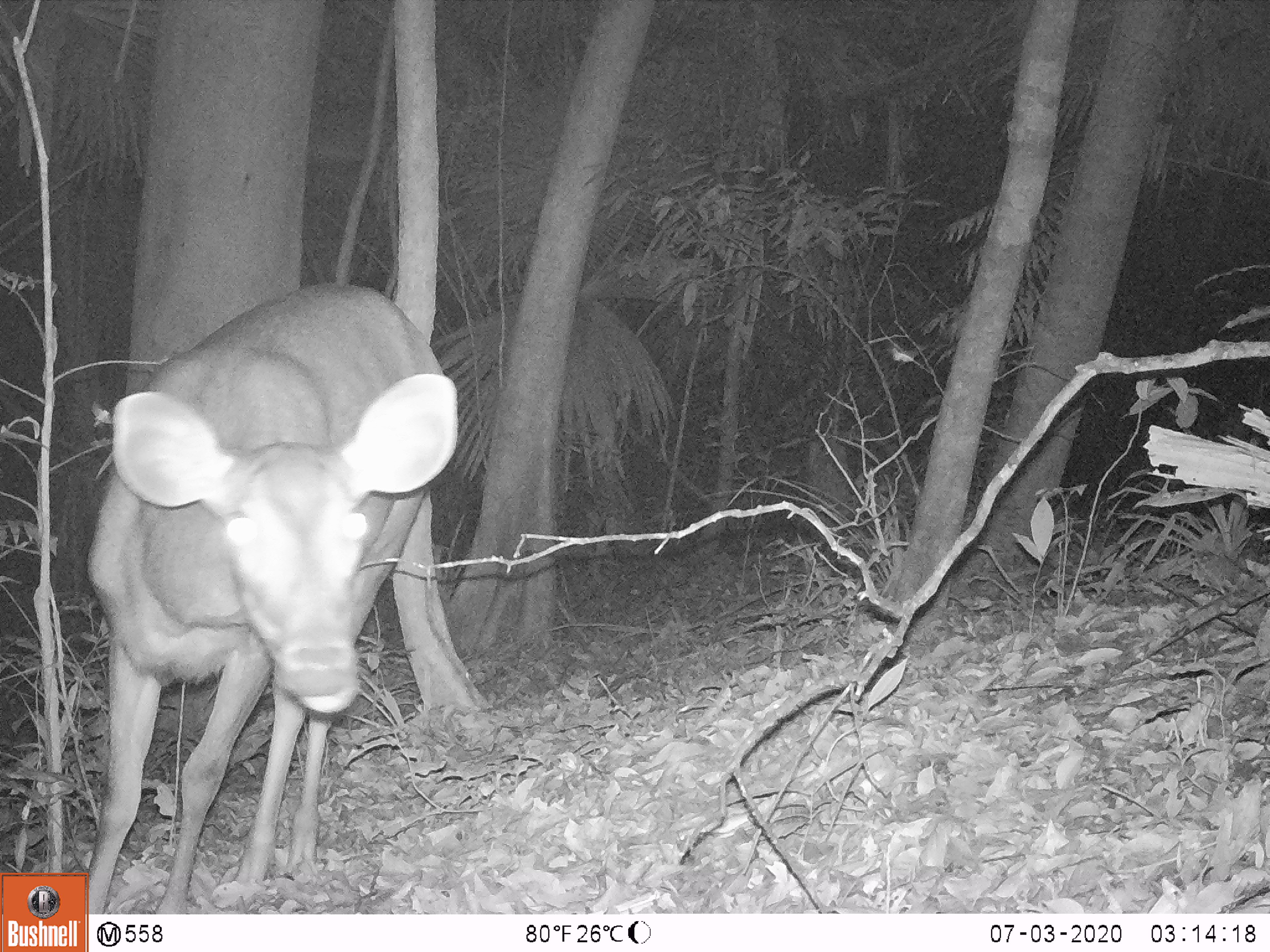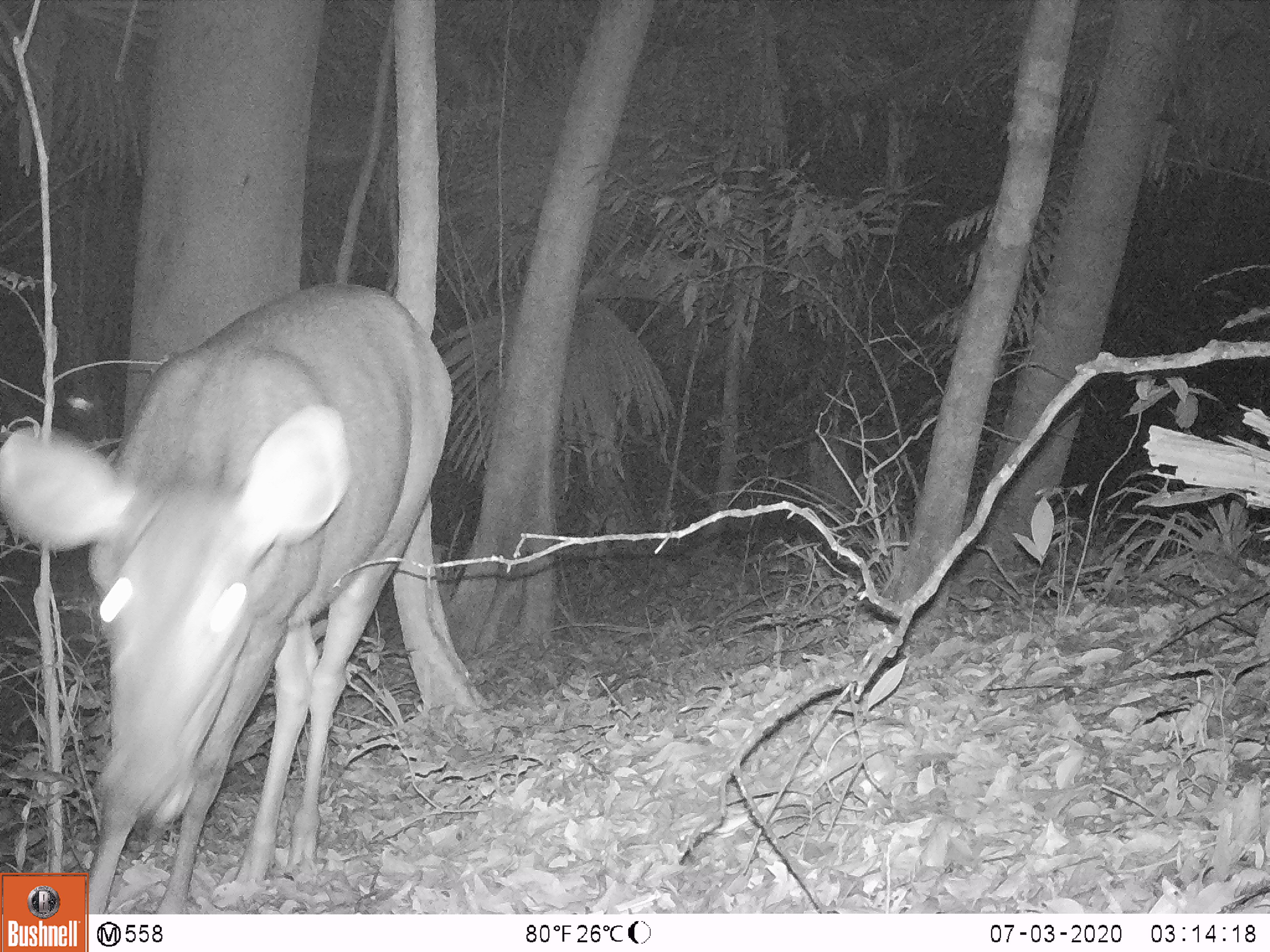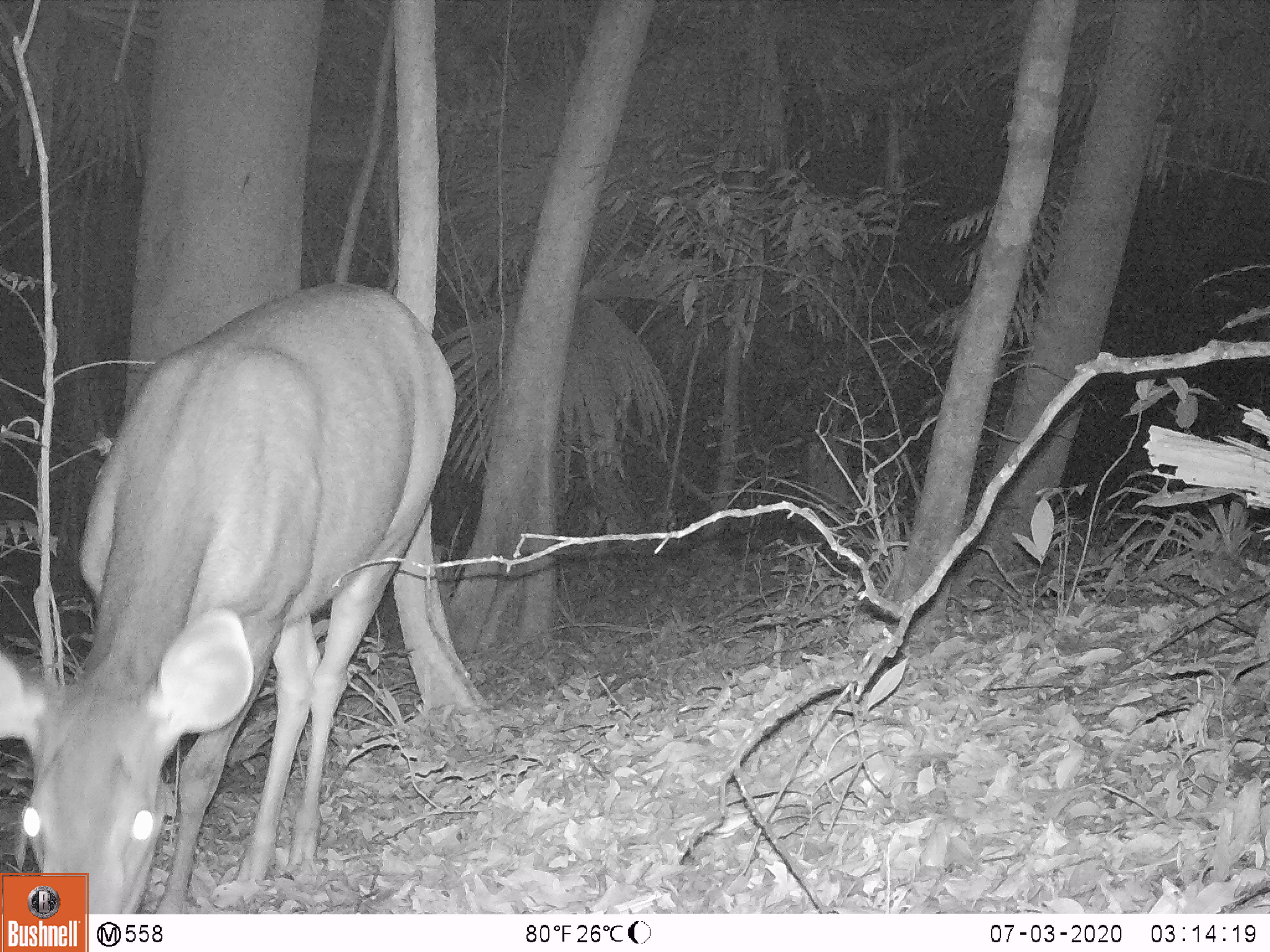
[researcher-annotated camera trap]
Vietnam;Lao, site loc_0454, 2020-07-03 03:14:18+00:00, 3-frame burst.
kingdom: Animalia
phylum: Chordata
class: Mammalia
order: Artiodactyla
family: Cervidae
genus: Rusa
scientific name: Rusa unicolor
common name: sambar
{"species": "sambar (Rusa unicolor)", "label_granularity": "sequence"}